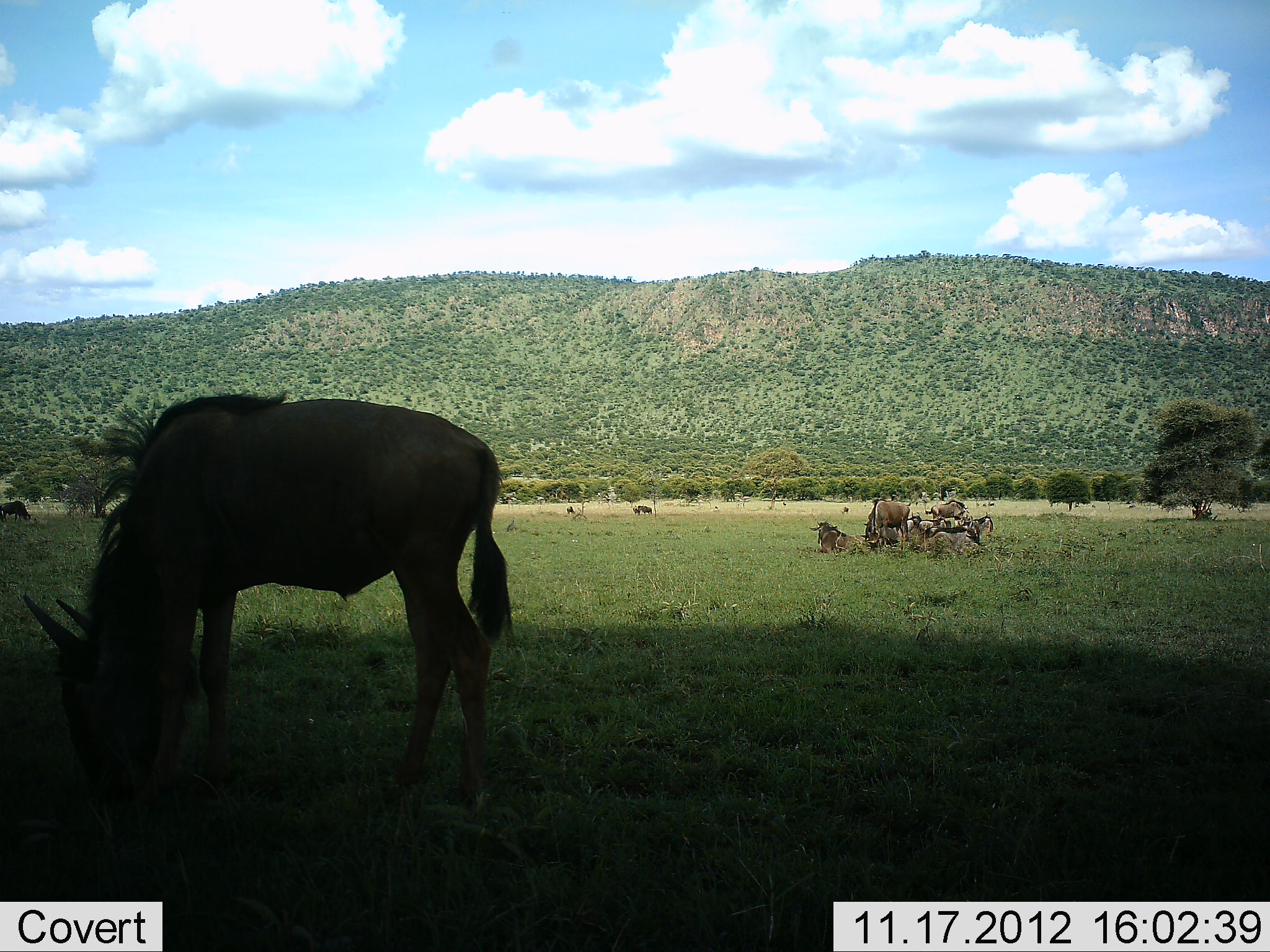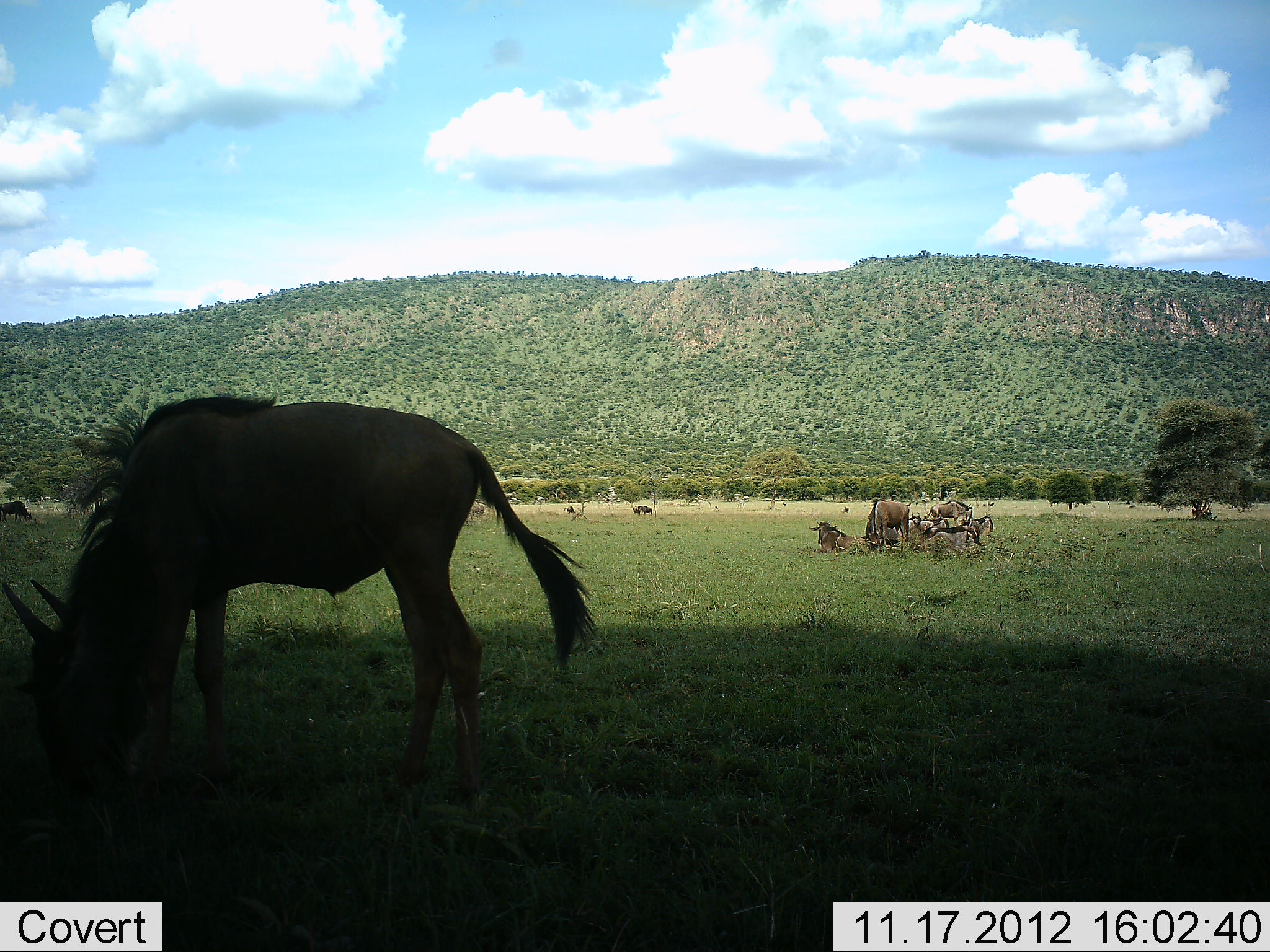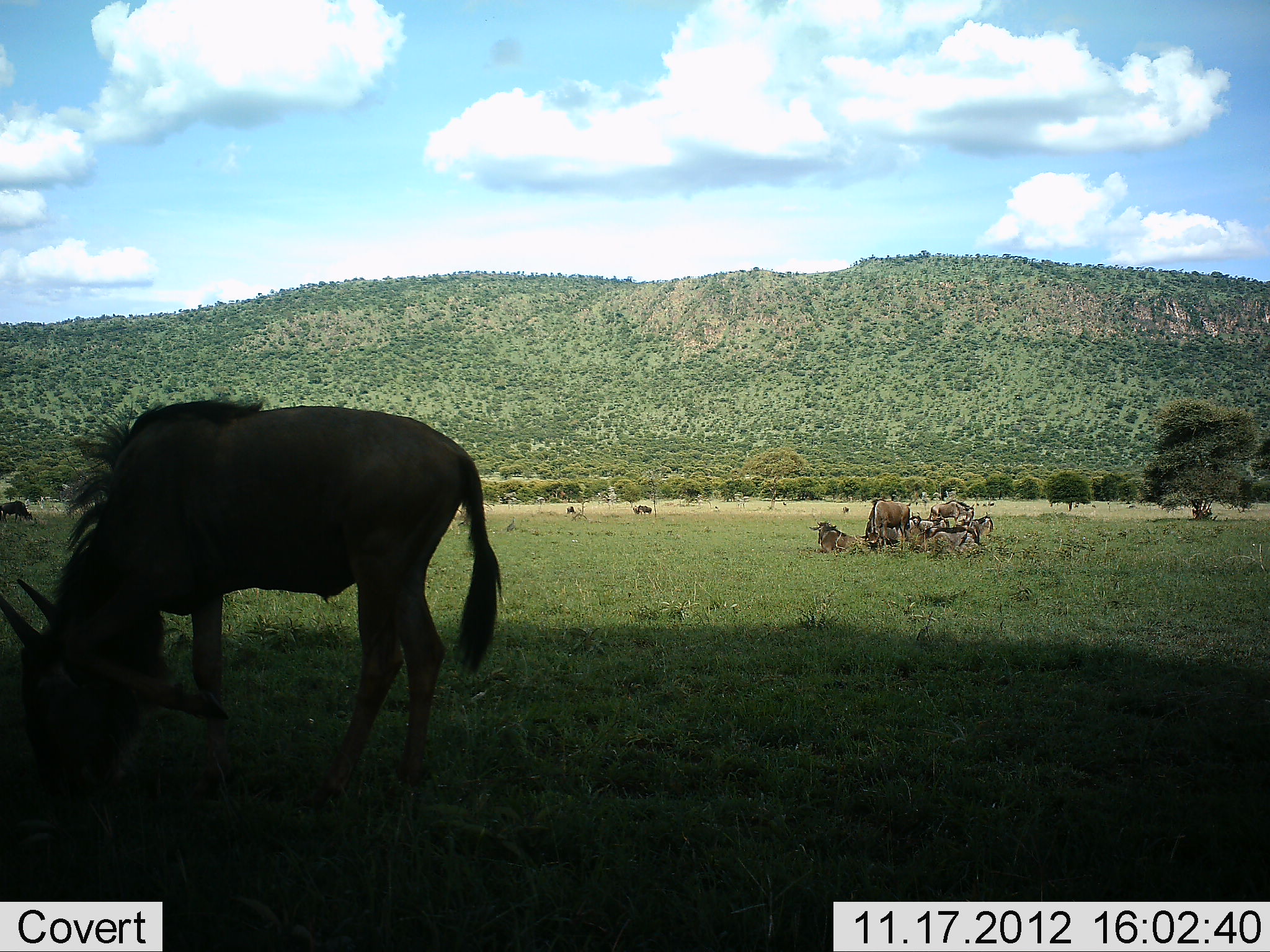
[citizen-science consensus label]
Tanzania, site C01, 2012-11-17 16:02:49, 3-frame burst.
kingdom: Animalia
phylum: Chordata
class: Mammalia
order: Artiodactyla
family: Bovidae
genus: Connochaetes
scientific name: Connochaetes taurinus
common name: blue wildebeest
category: wildebeest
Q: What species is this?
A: Wildebeest (blue wildebeest) (Connochaetes taurinus).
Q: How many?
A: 10.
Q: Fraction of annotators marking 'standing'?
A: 80%.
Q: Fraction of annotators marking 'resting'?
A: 90%.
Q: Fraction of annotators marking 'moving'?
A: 10%.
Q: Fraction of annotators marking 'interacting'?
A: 20%.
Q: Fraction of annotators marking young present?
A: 0%.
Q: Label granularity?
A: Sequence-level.